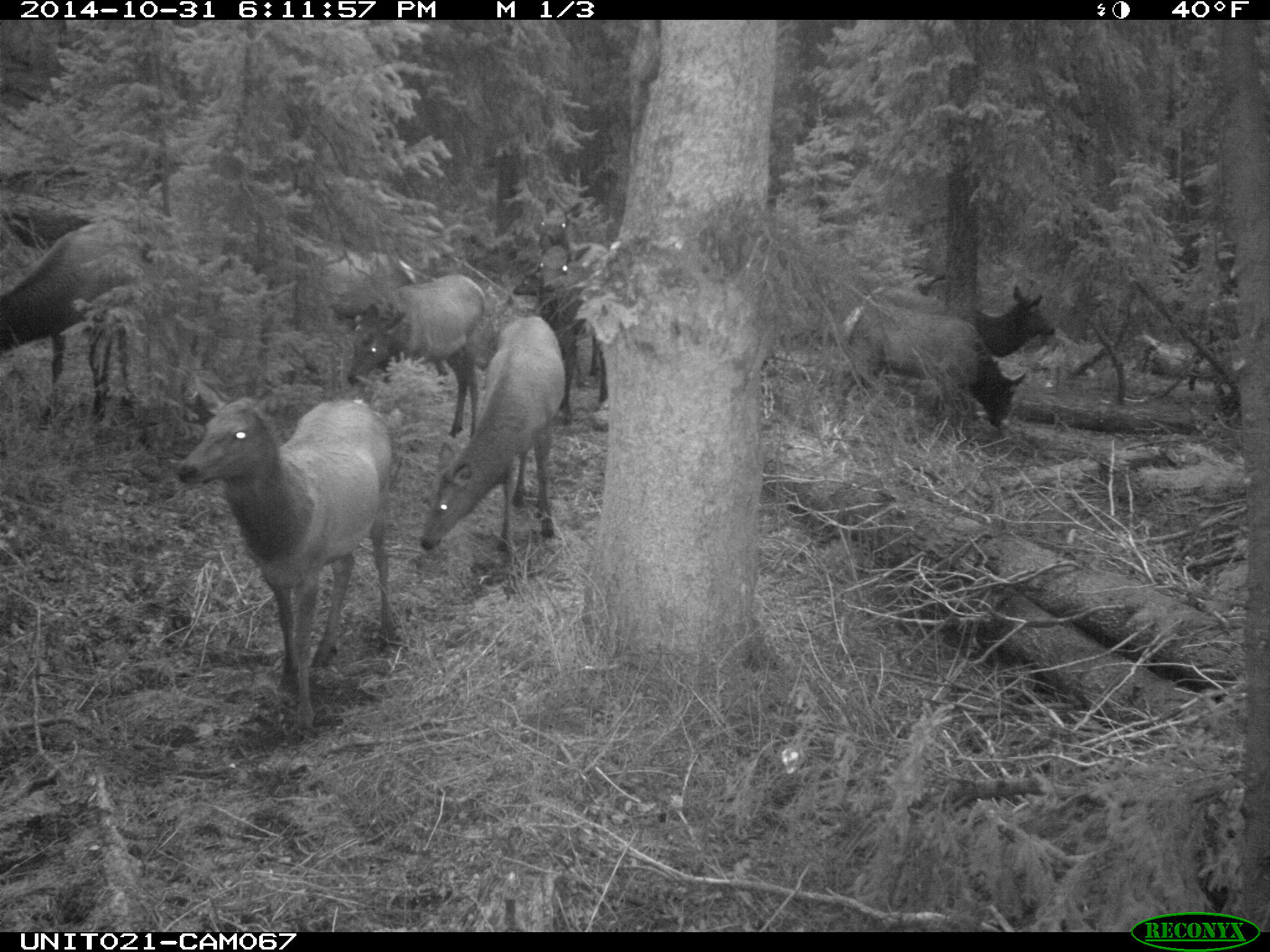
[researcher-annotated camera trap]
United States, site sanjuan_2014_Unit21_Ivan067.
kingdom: Animalia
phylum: Chordata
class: Mammalia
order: Artiodactyla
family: Cervidae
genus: Cervus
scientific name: Cervus elaphus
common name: red deer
Cervus elaphus (red deer).